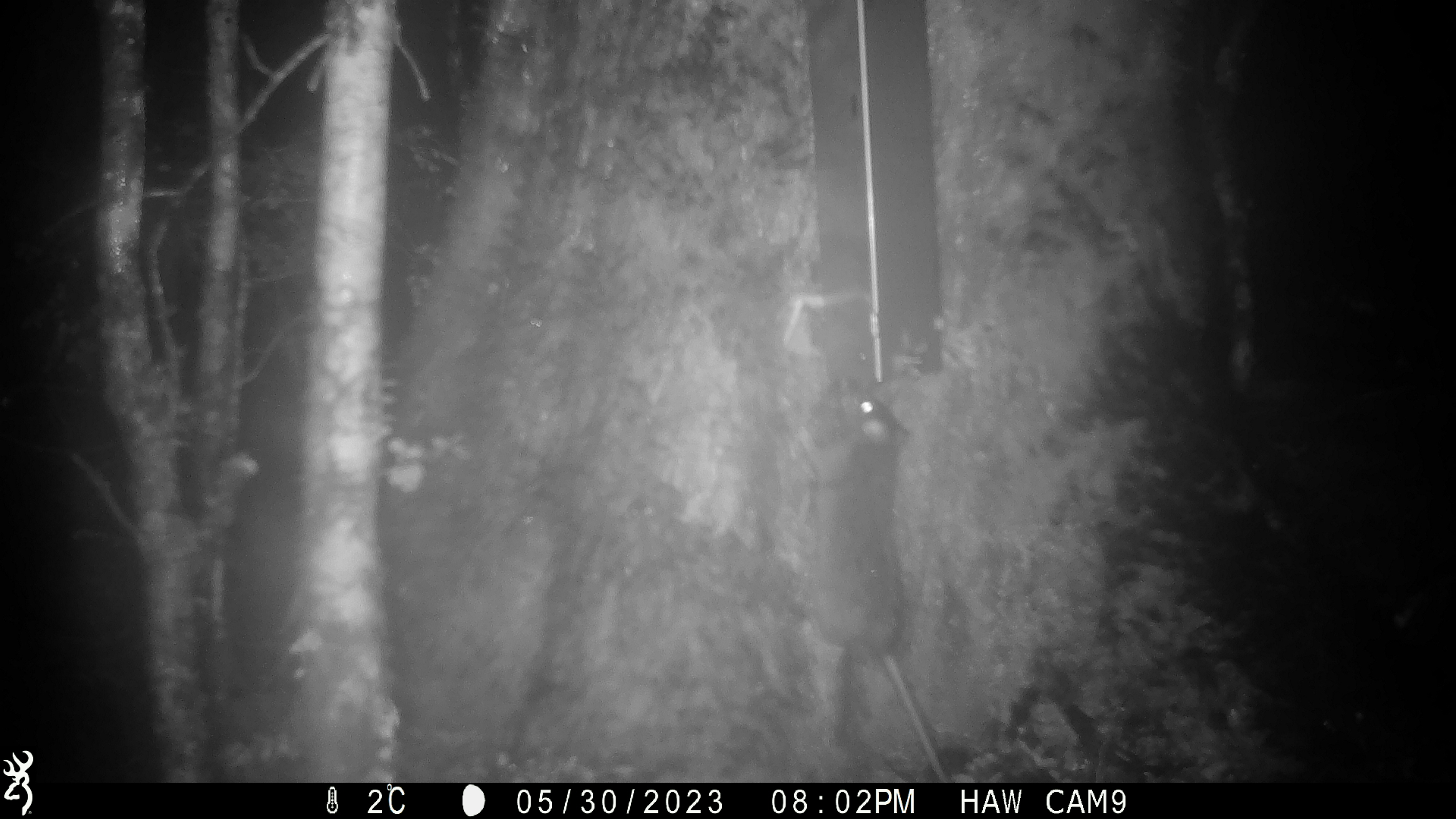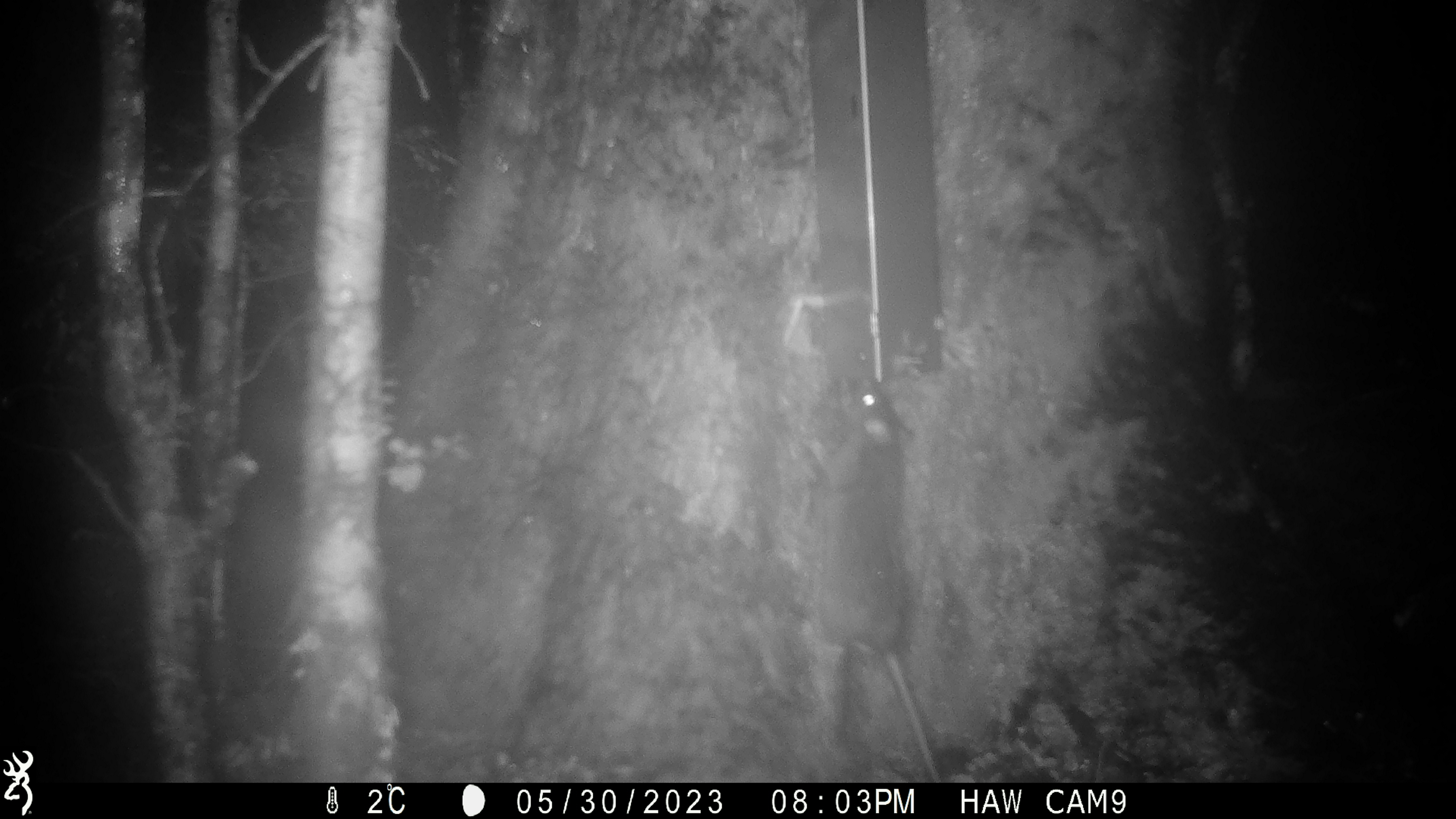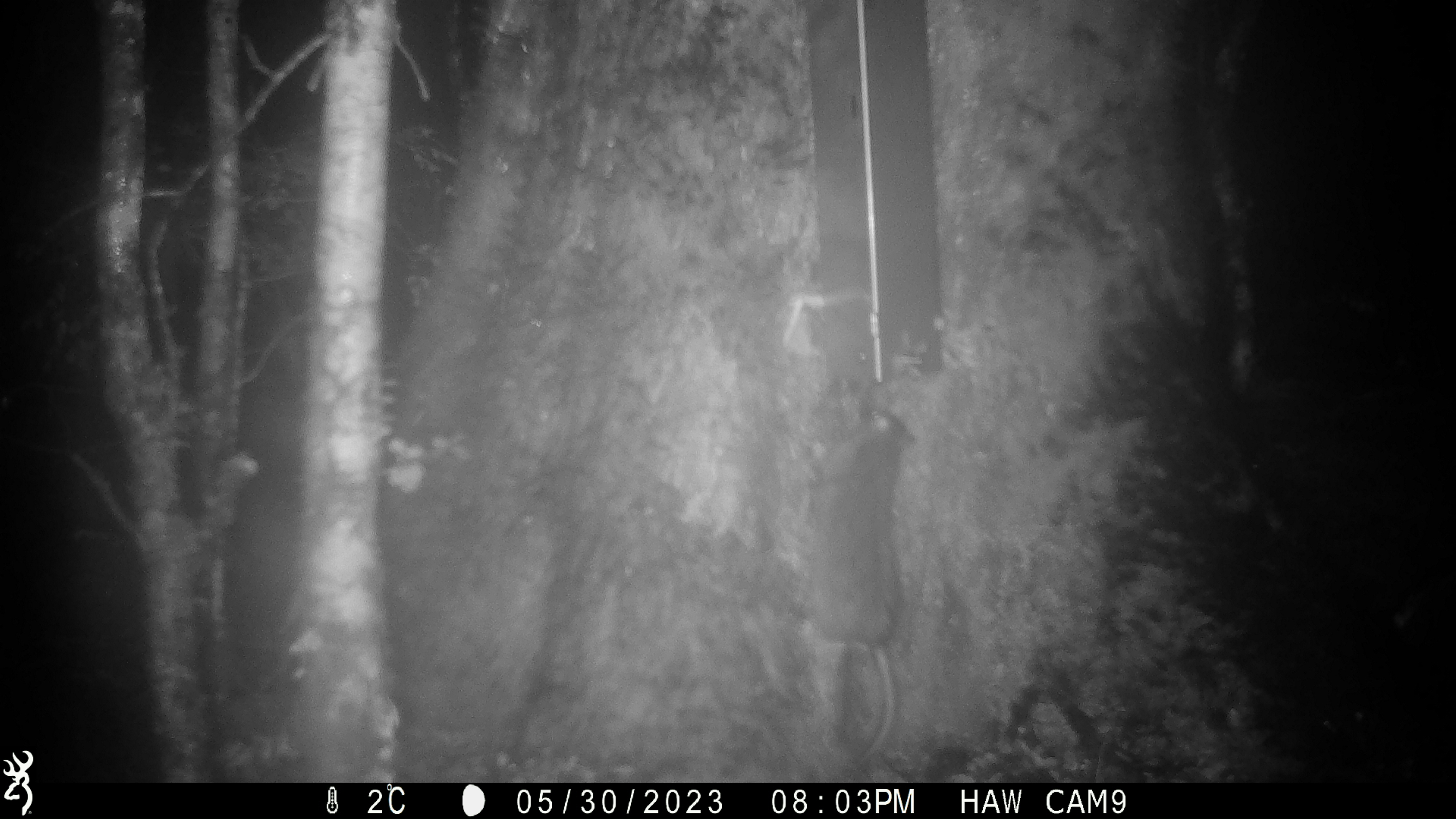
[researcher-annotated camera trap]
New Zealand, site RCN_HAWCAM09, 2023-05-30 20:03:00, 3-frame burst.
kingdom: Animalia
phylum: Chordata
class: Mammalia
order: Rodentia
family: Muridae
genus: Rattus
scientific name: Rattus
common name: rat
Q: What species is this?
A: Rat (Rattus).